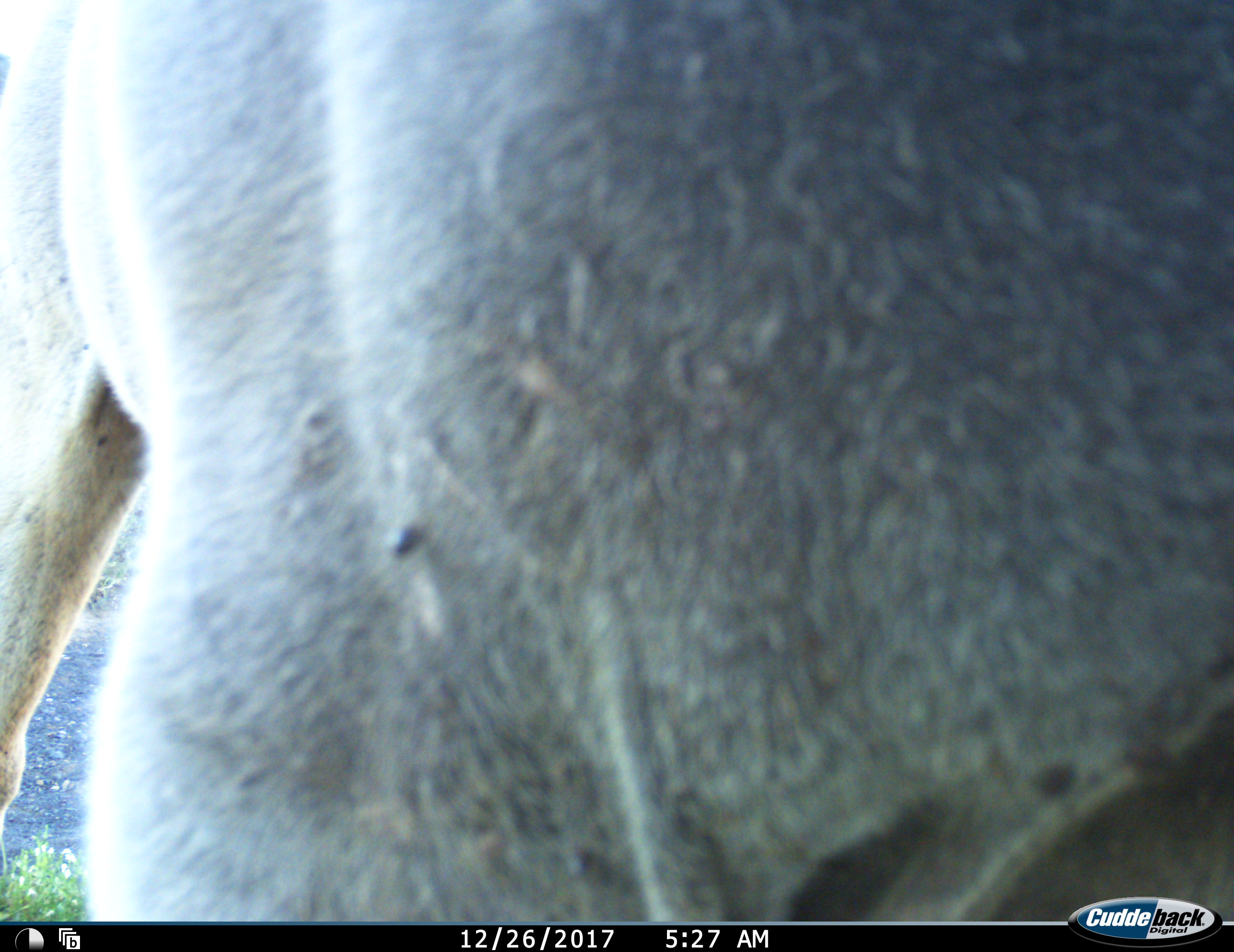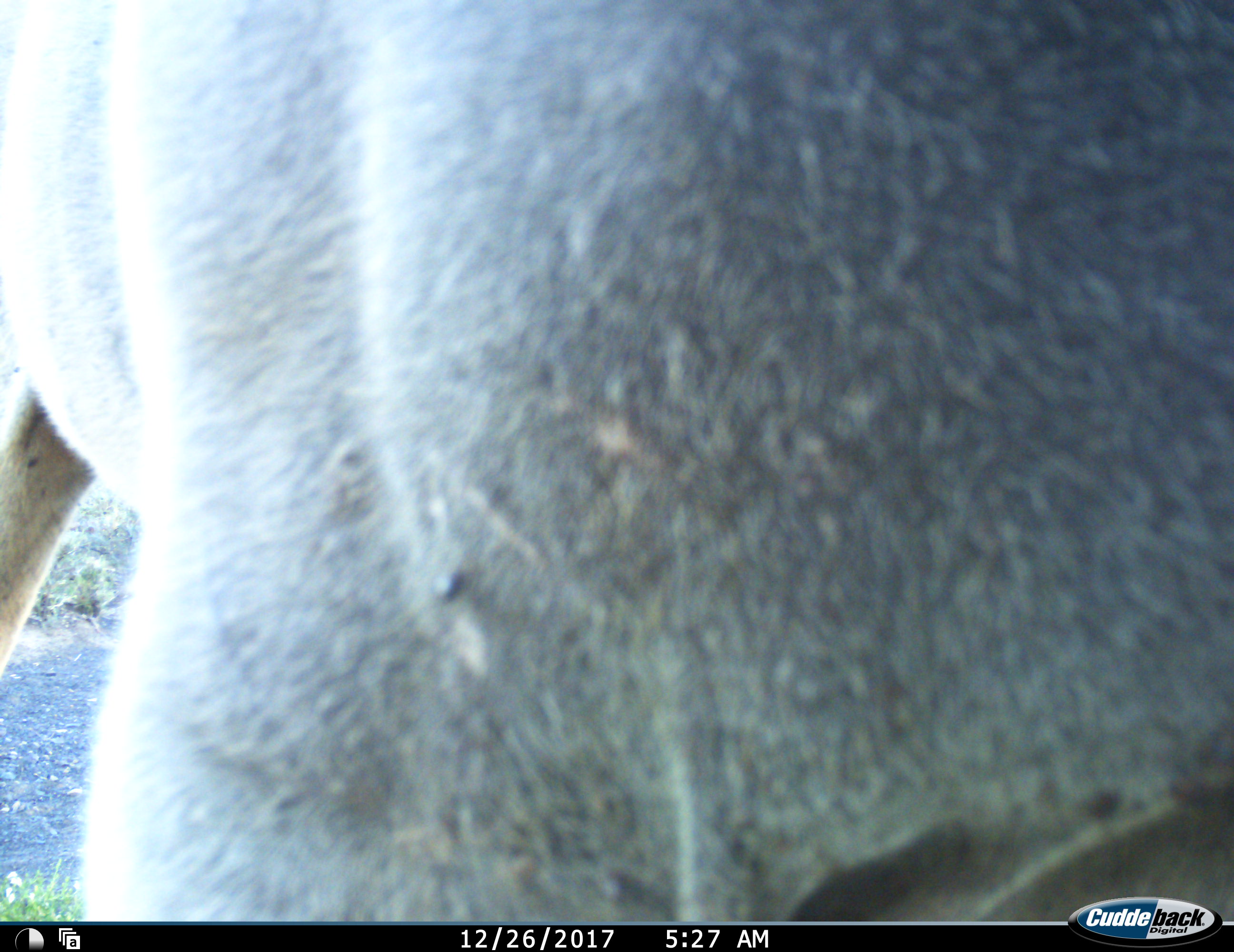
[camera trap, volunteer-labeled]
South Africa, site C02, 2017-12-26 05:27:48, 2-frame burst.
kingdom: Animalia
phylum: Chordata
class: Mammalia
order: Artiodactyla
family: Bovidae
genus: Tragelaphus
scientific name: Tragelaphus oryx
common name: eland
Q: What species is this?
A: Eland (Tragelaphus oryx).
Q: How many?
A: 1.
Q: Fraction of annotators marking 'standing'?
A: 100%.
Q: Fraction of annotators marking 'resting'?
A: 0%.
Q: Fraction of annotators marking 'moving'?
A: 0%.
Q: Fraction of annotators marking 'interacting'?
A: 0%.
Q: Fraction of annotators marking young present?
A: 0%.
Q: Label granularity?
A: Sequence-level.